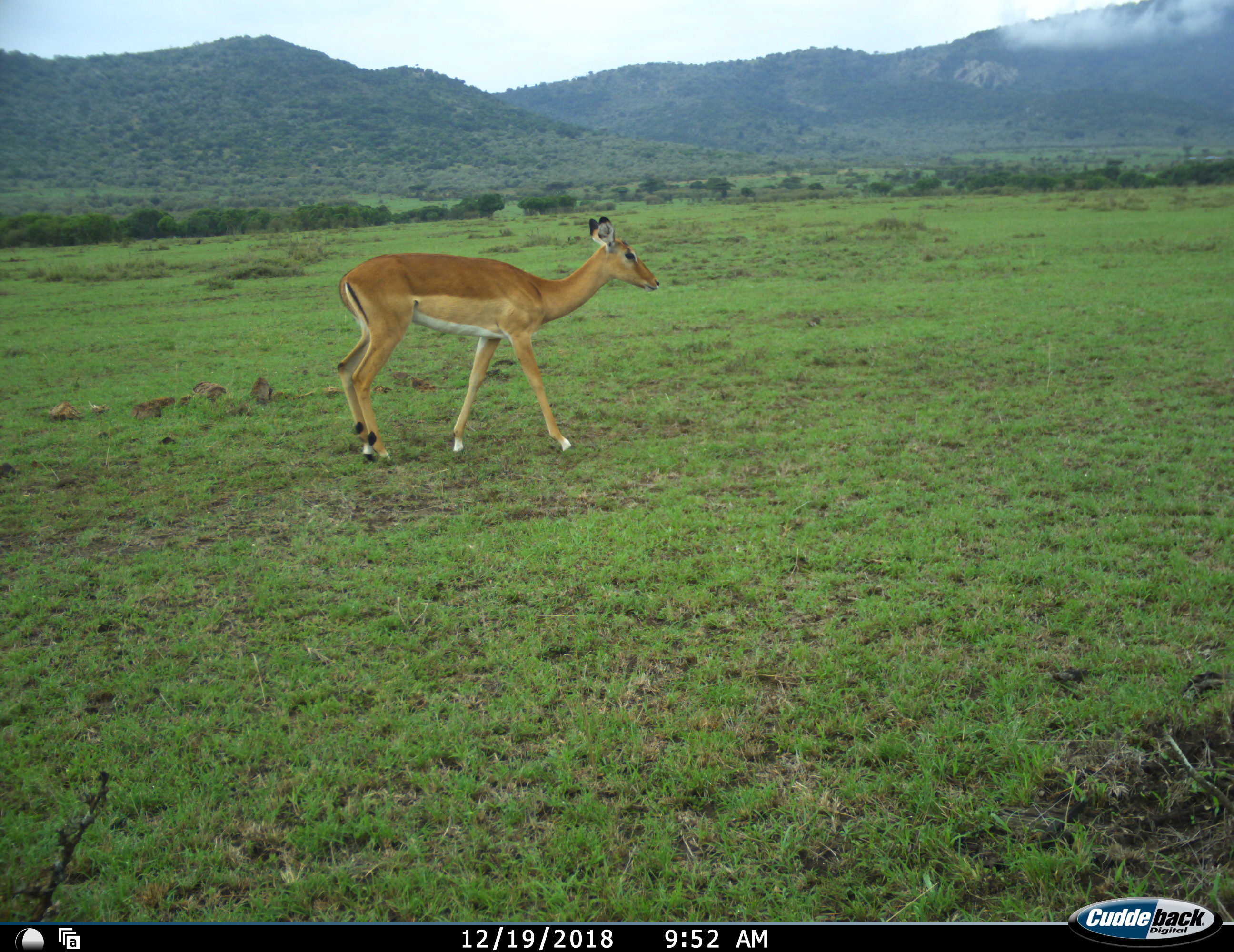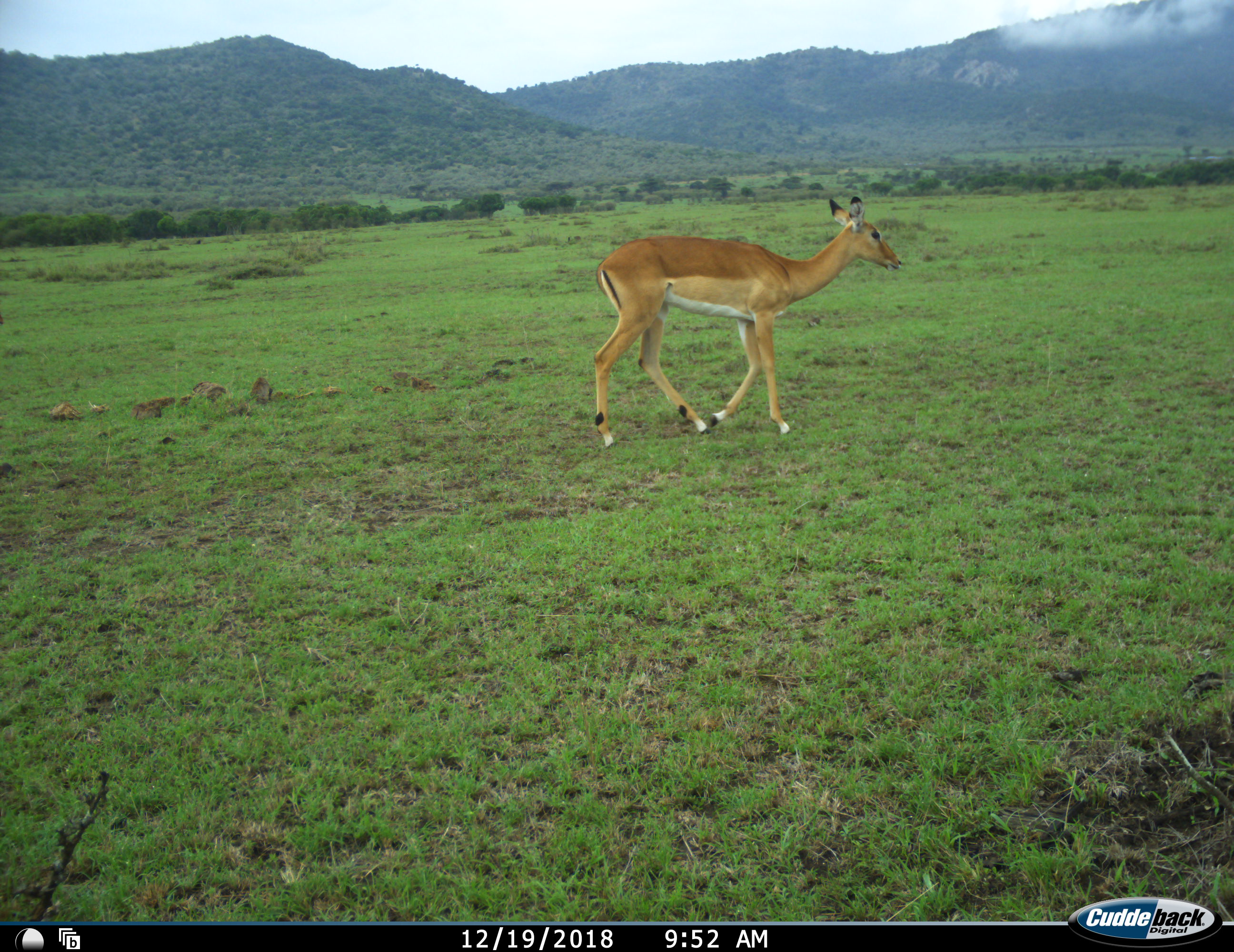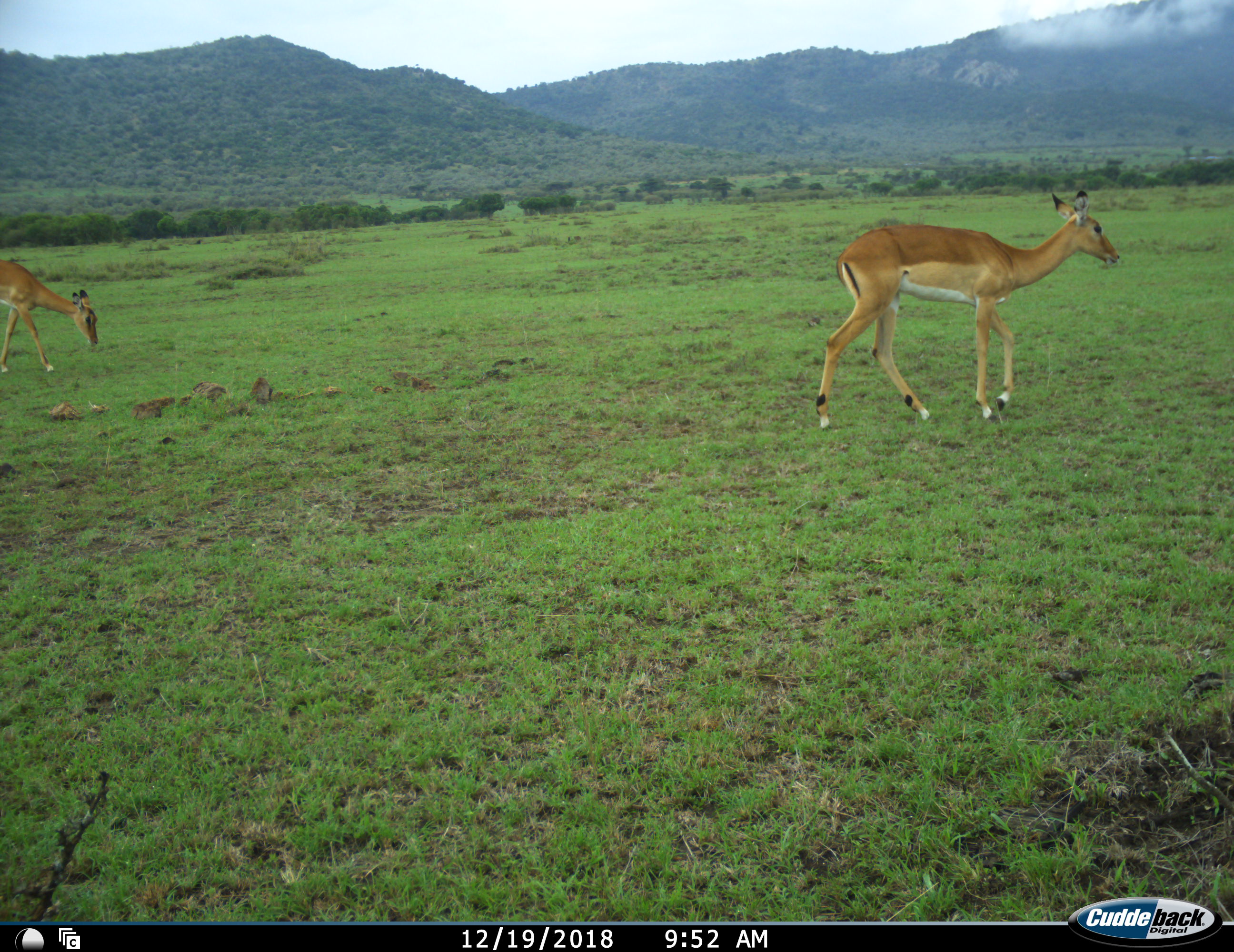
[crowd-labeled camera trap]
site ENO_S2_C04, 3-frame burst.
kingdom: Animalia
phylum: Chordata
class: Mammalia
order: Artiodactyla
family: Bovidae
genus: Aepyceros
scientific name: Aepyceros melampus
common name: impala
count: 2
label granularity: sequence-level